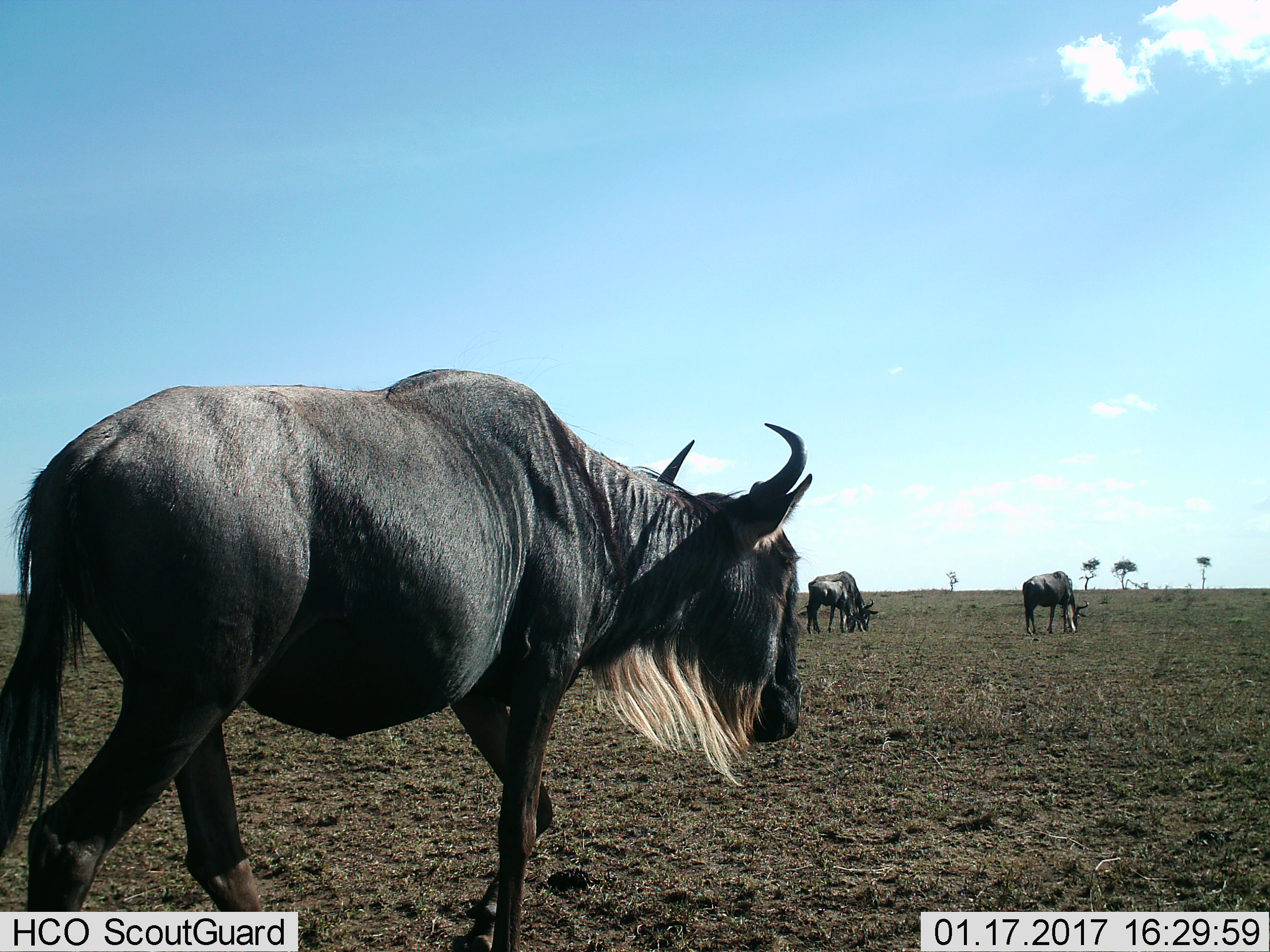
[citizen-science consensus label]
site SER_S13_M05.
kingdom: Animalia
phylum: Chordata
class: Mammalia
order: Artiodactyla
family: Bovidae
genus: Connochaetes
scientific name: Connochaetes taurinus taurinus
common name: blue wildebeest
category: wildebeestblue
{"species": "wildebeestblue (blue wildebeest) (Connochaetes taurinus taurinus)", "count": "4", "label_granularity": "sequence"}